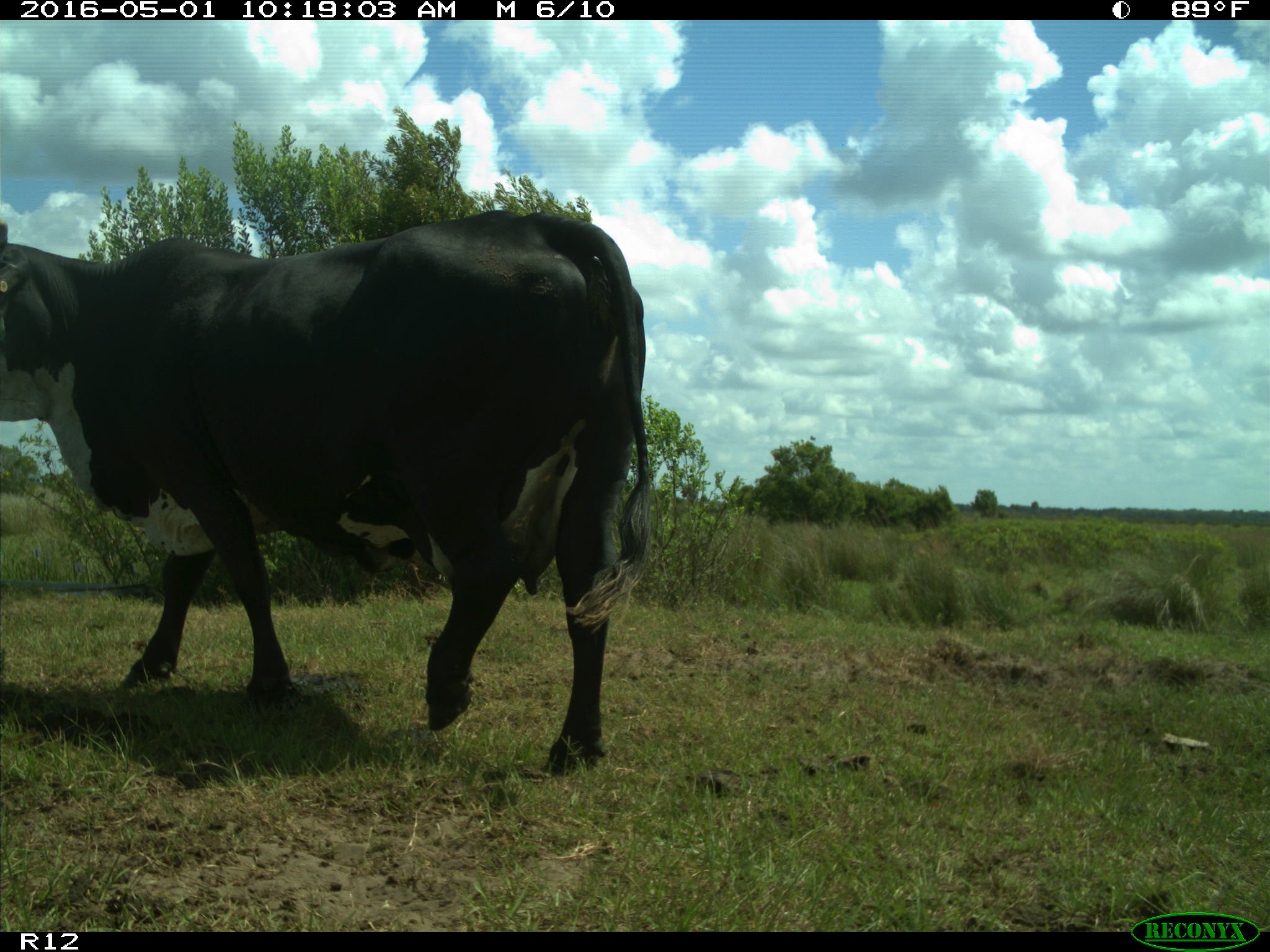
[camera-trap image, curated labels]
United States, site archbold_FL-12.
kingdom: Animalia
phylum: Chordata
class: Mammalia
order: Artiodactyla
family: Bovidae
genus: Bos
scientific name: Bos taurus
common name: domestic cow